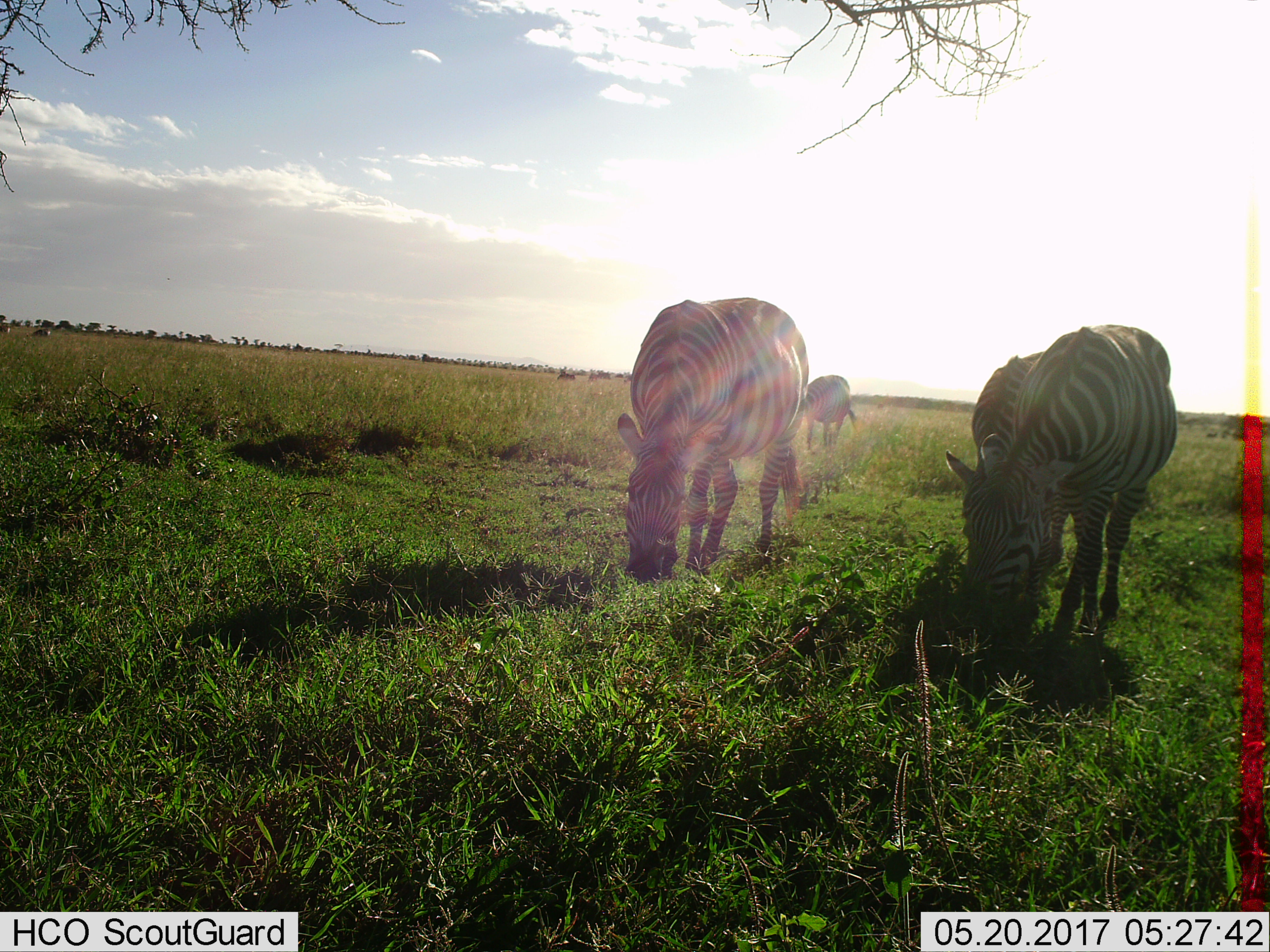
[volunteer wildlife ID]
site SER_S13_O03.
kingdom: Animalia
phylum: Chordata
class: Mammalia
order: Perissodactyla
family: Equidae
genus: Equus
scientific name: Equus quagga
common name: plains zebra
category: zebraplains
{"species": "zebraplains (plains zebra) (Equus quagga)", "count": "4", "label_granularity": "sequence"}